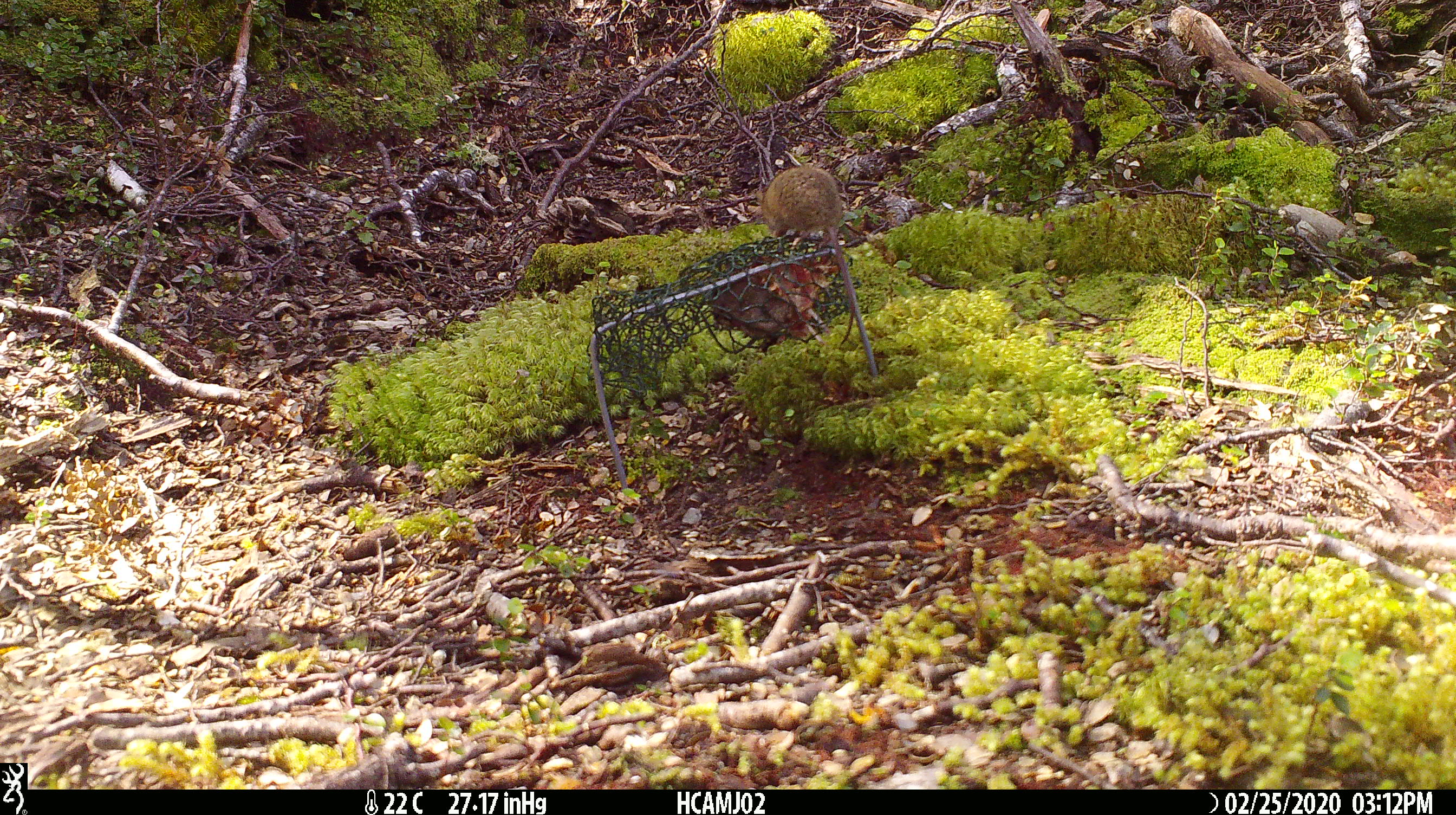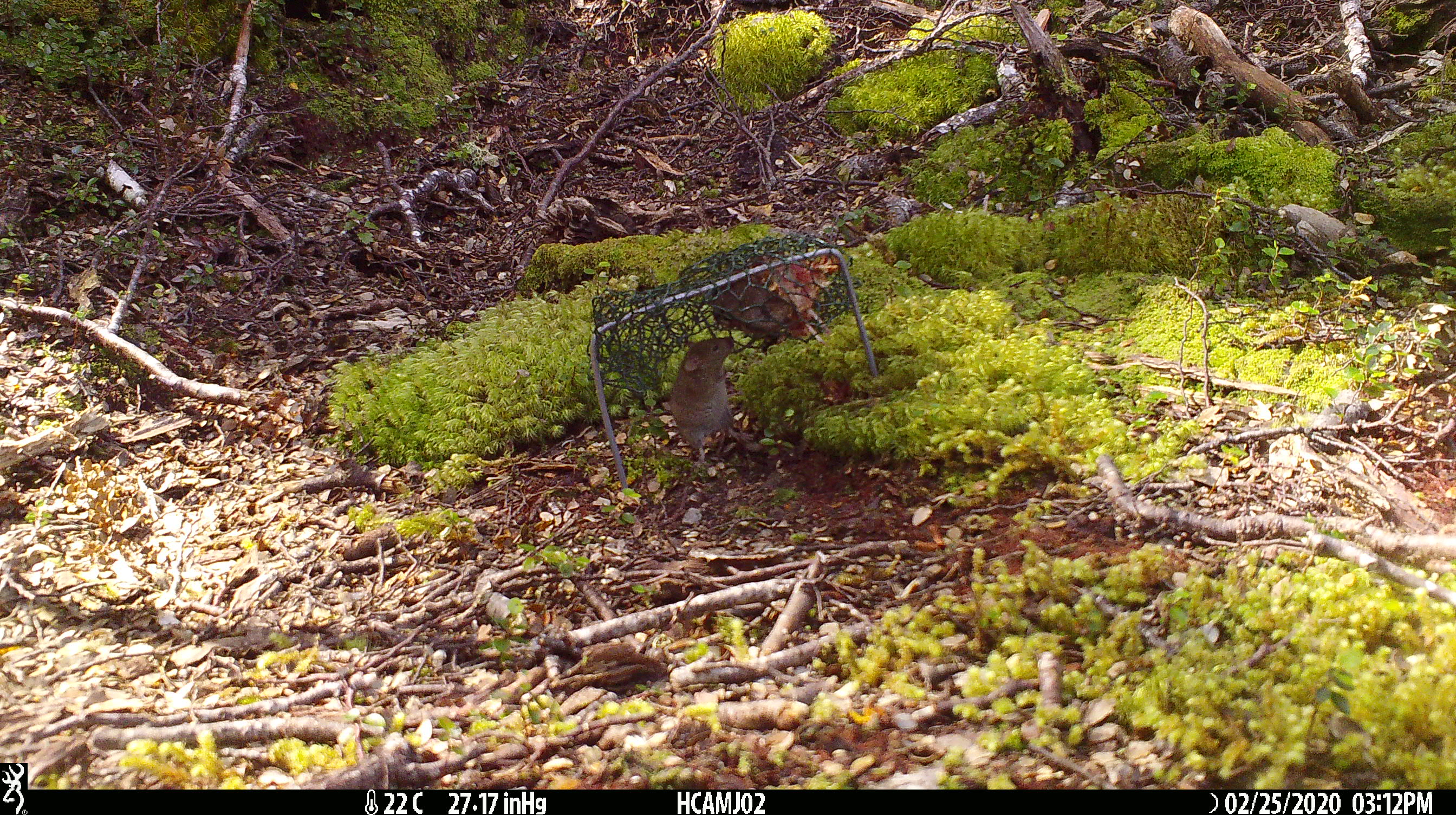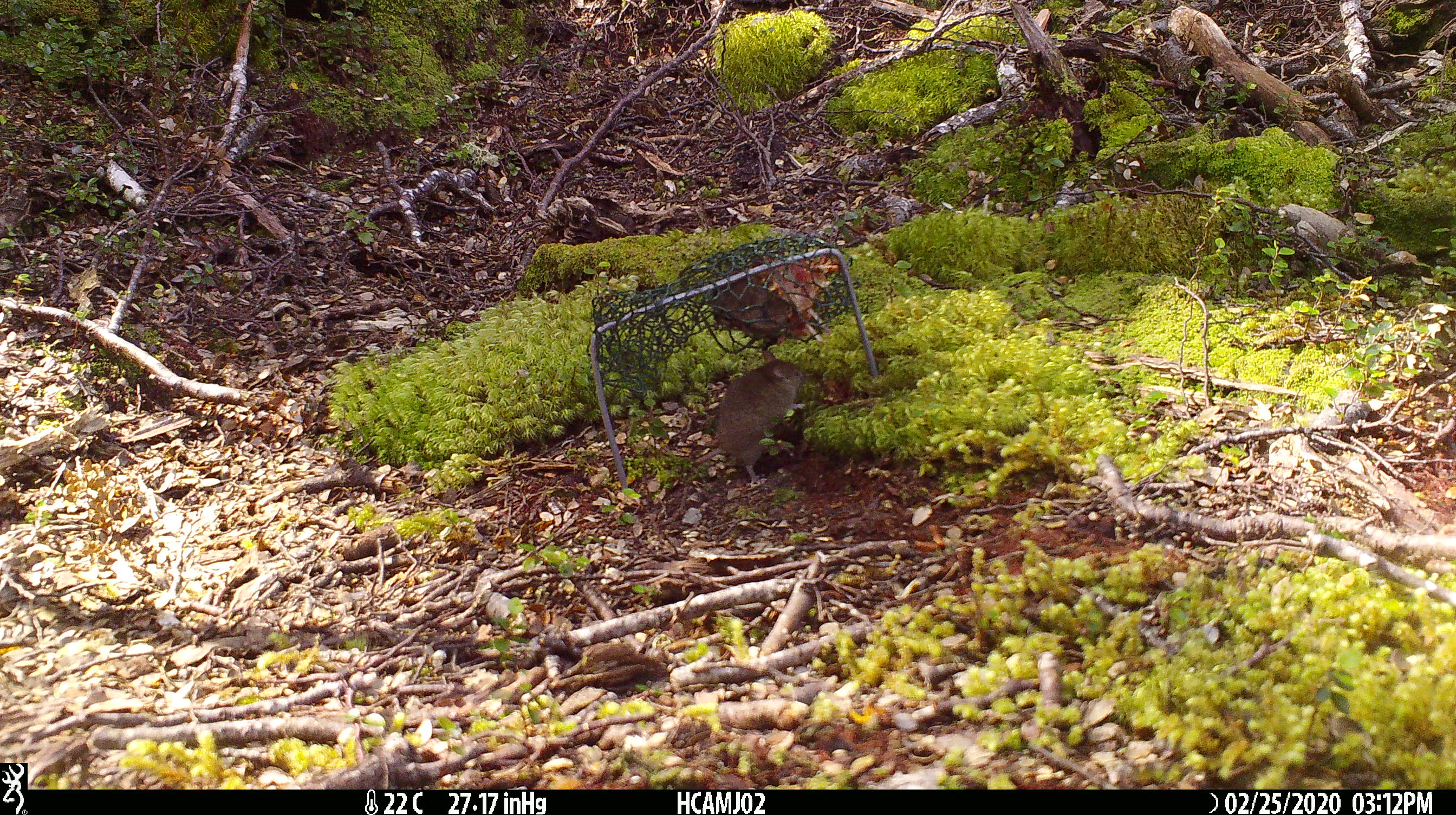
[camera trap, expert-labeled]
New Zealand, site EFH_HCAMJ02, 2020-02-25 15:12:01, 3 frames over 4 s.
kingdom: Animalia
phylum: Chordata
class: Mammalia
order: Rodentia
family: Muridae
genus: Mus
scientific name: Mus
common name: mouse